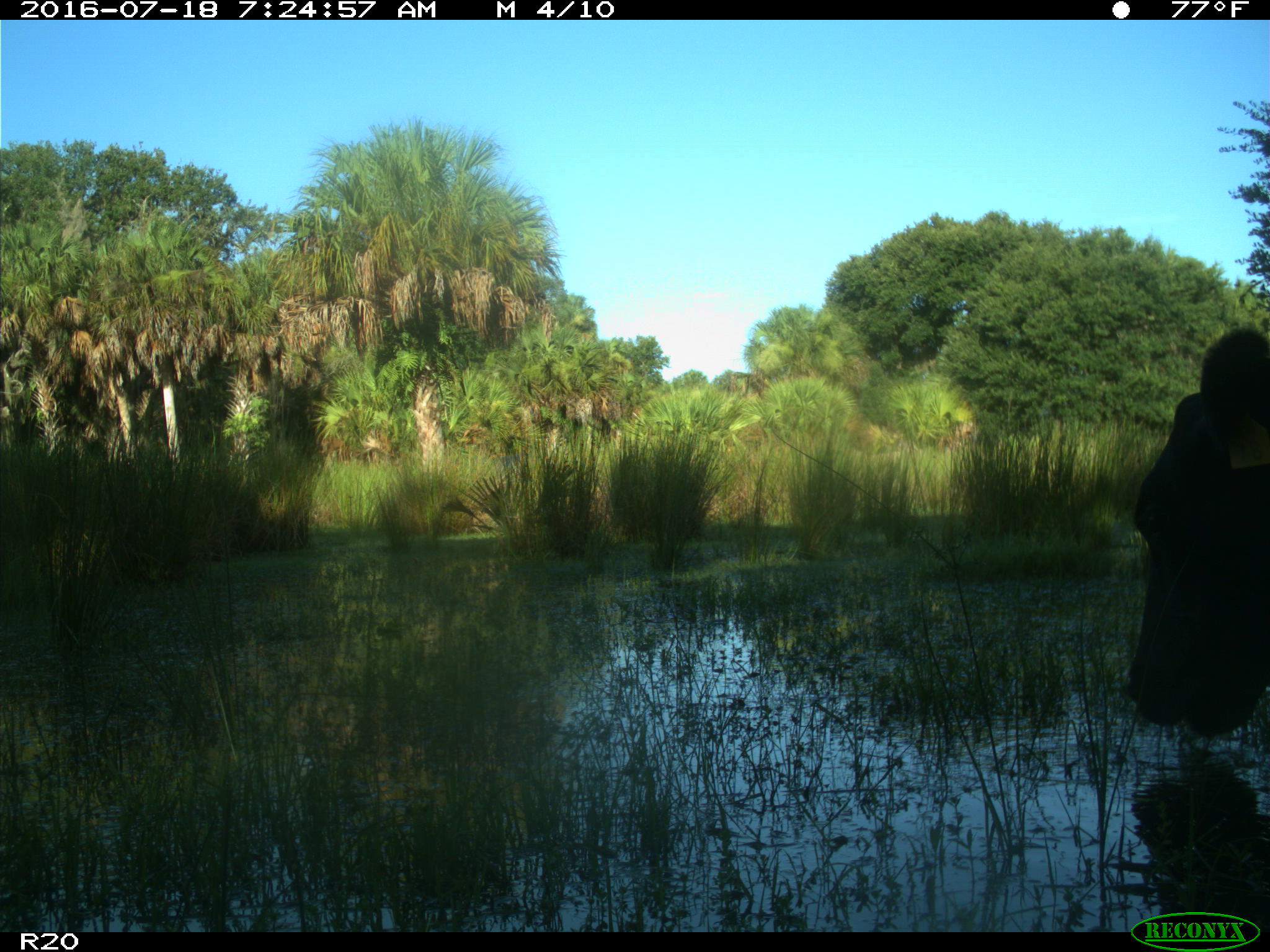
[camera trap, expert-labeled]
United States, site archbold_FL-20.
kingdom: Animalia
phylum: Chordata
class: Mammalia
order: Artiodactyla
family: Bovidae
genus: Bos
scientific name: Bos taurus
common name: domestic cow